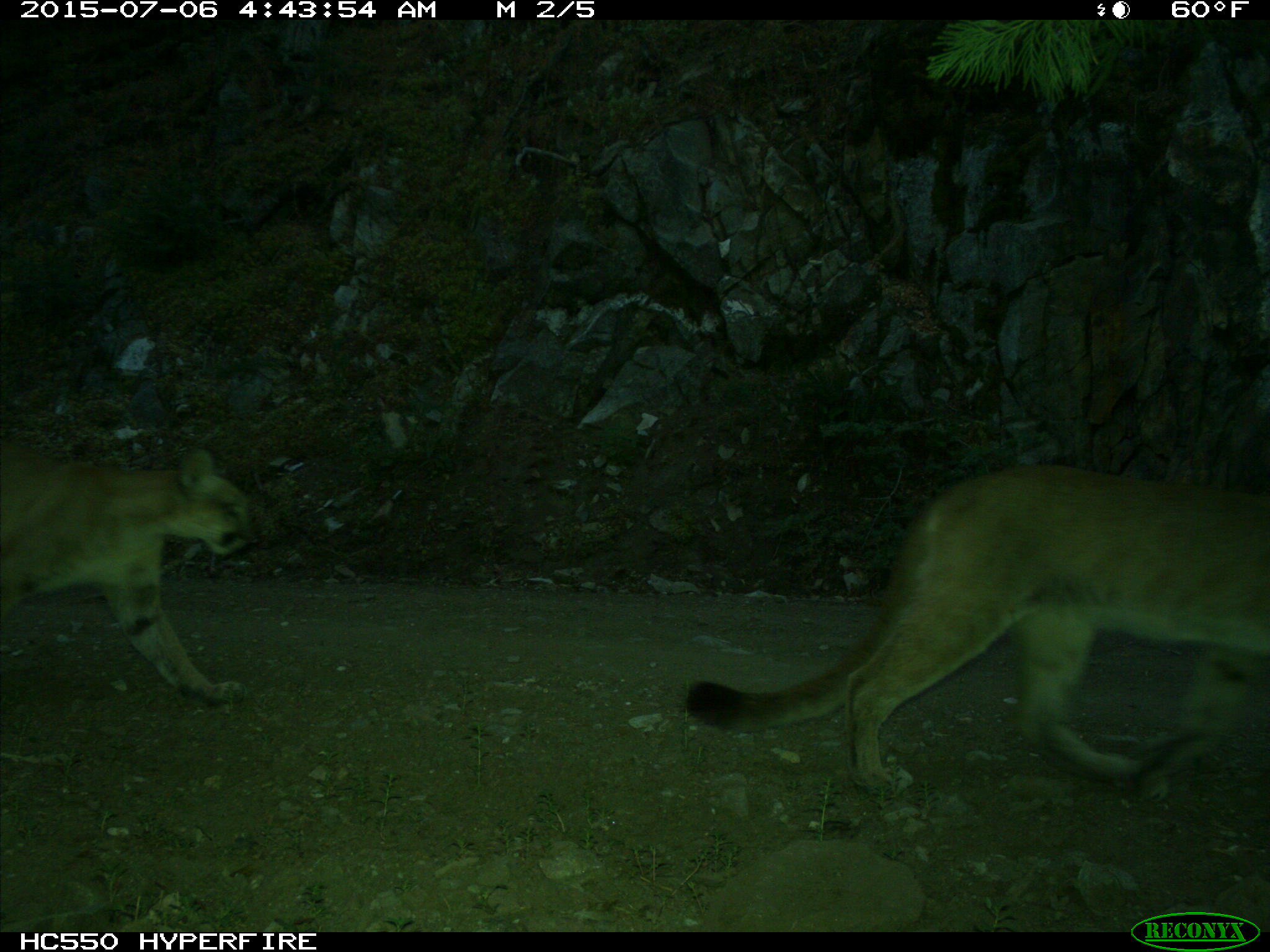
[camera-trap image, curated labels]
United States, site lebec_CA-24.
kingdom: Animalia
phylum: Chordata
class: Mammalia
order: Carnivora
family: Felidae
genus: Puma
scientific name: Puma concolor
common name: mountain lion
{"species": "Puma concolor (mountain lion)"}